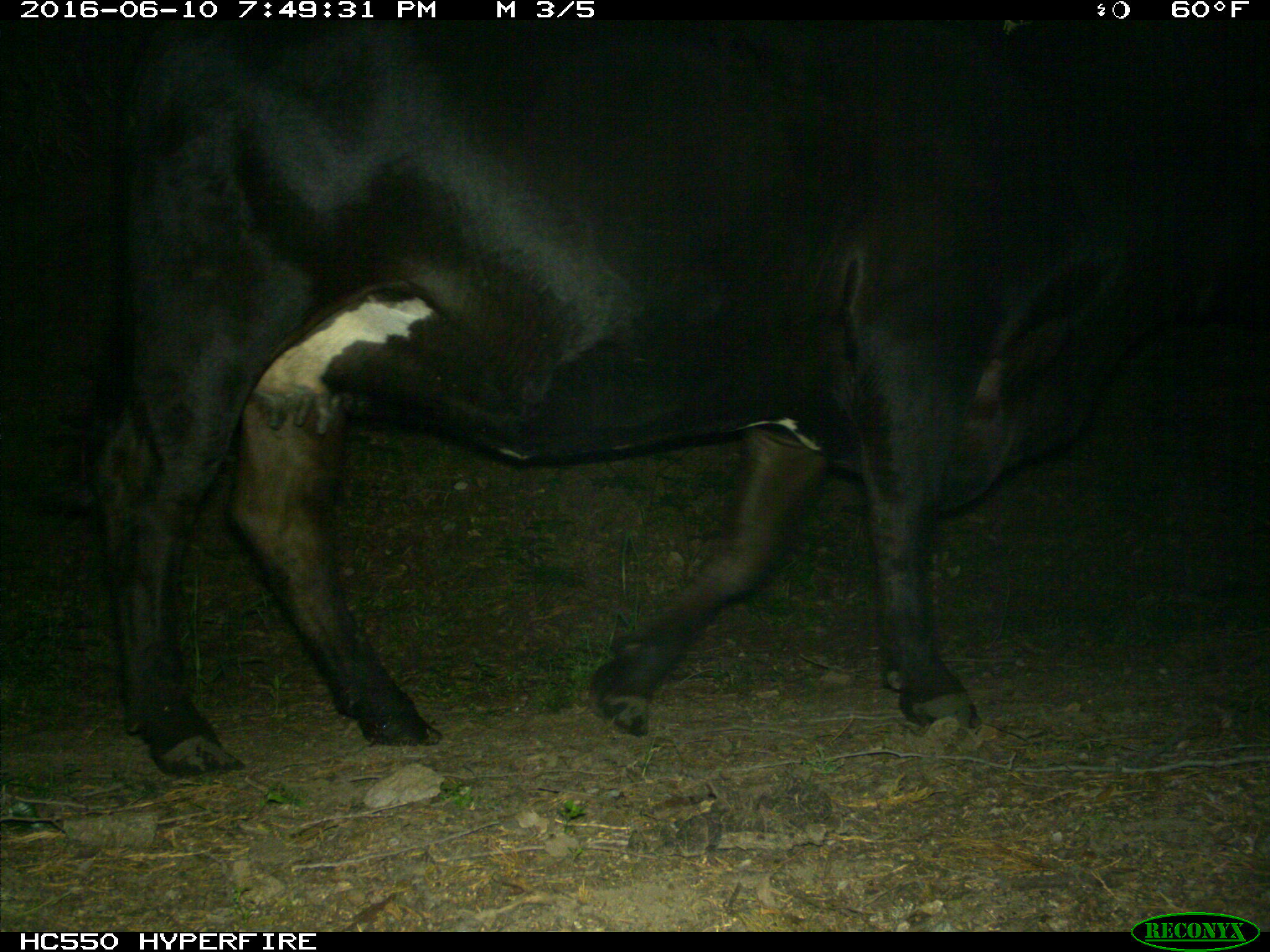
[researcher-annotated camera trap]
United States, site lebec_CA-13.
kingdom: Animalia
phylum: Chordata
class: Mammalia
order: Artiodactyla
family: Bovidae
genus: Bos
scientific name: Bos taurus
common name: domestic cow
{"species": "Bos taurus (domestic cow)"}